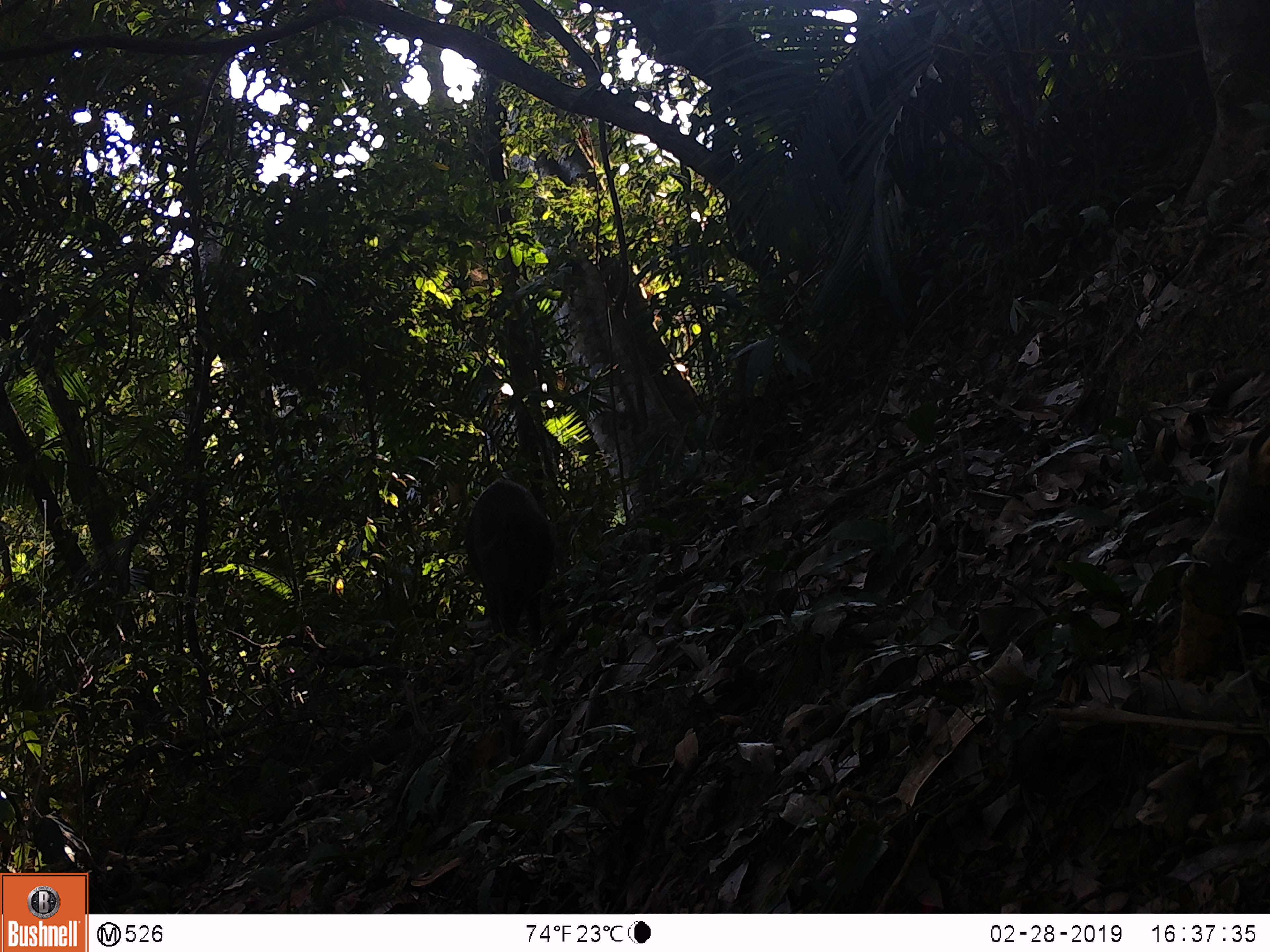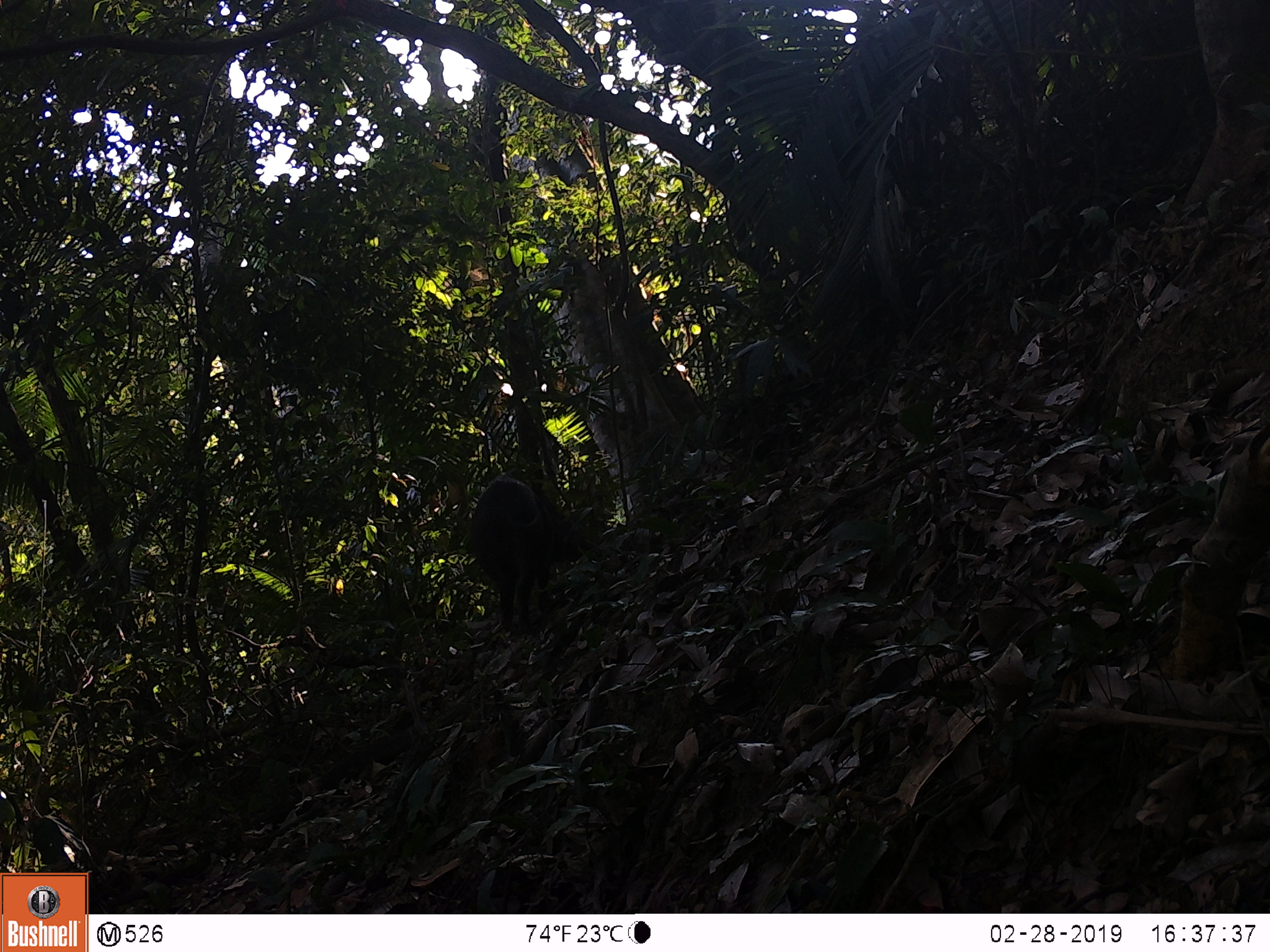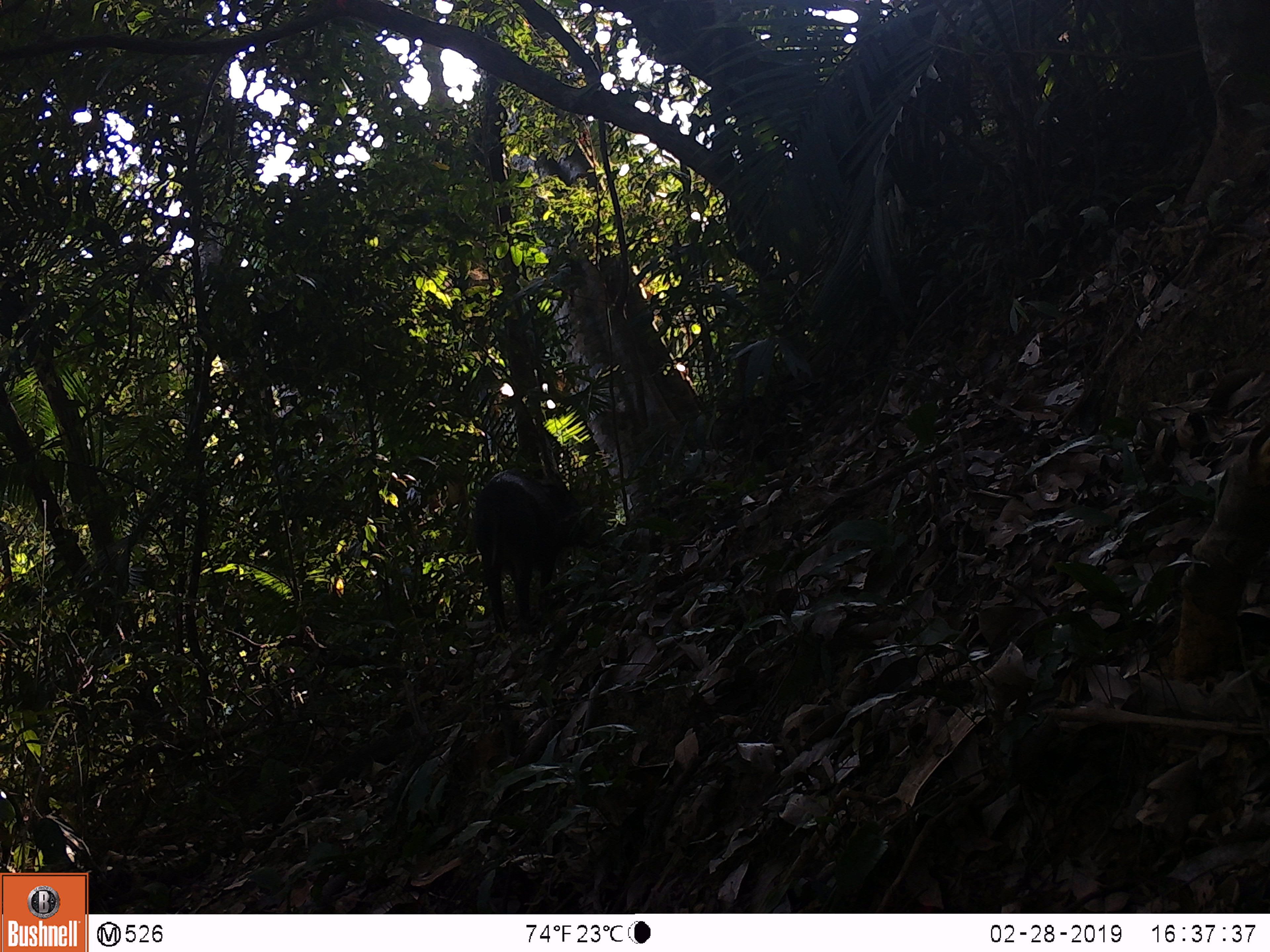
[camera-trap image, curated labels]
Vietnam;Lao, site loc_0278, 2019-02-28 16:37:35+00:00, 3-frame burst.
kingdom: Animalia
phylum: Chordata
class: Mammalia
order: Artiodactyla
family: Suidae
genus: Sus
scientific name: Sus scrofa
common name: eurasian wild pig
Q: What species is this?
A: Eurasian wild pig (Sus scrofa).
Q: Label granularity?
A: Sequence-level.